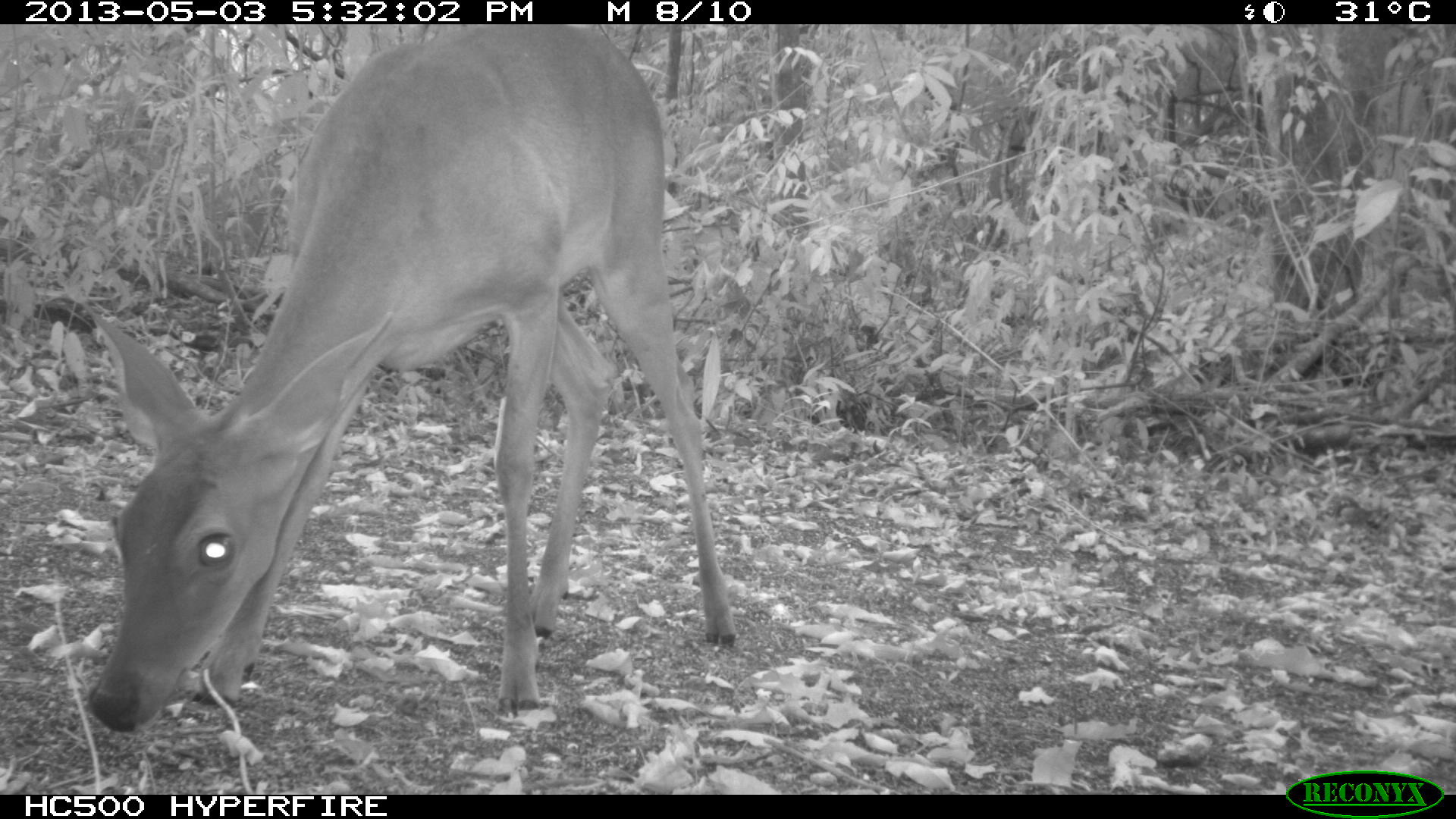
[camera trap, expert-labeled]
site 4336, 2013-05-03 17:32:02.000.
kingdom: Animalia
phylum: Chordata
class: Mammalia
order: Artiodactyla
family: Cervidae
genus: Odocoileus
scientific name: Odocoileus virginianus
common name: white-tailed deer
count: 1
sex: female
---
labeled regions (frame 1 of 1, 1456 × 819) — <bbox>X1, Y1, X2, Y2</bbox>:
odocoileus virginianus: <bbox>87, 23, 734, 732</bbox>